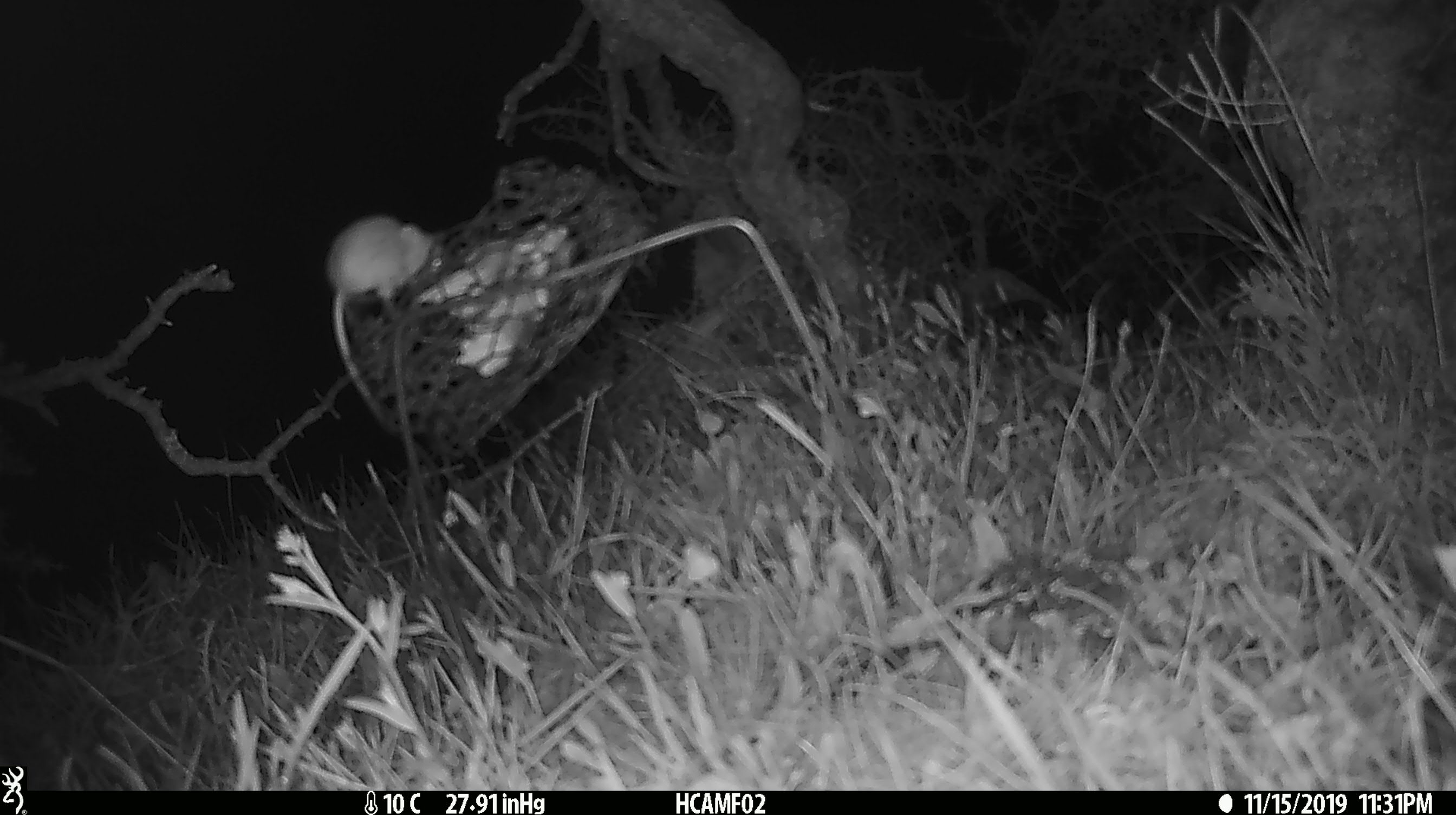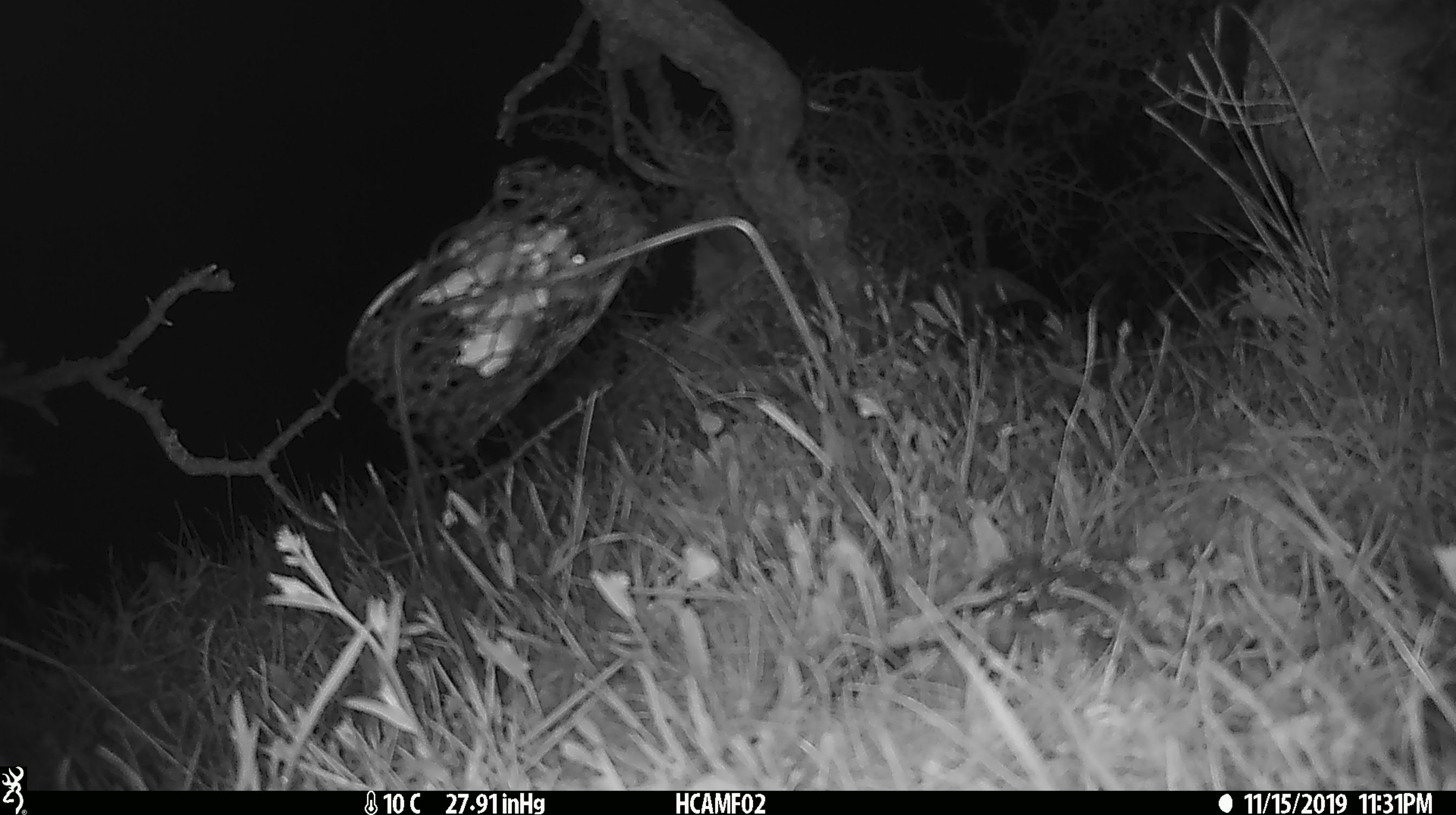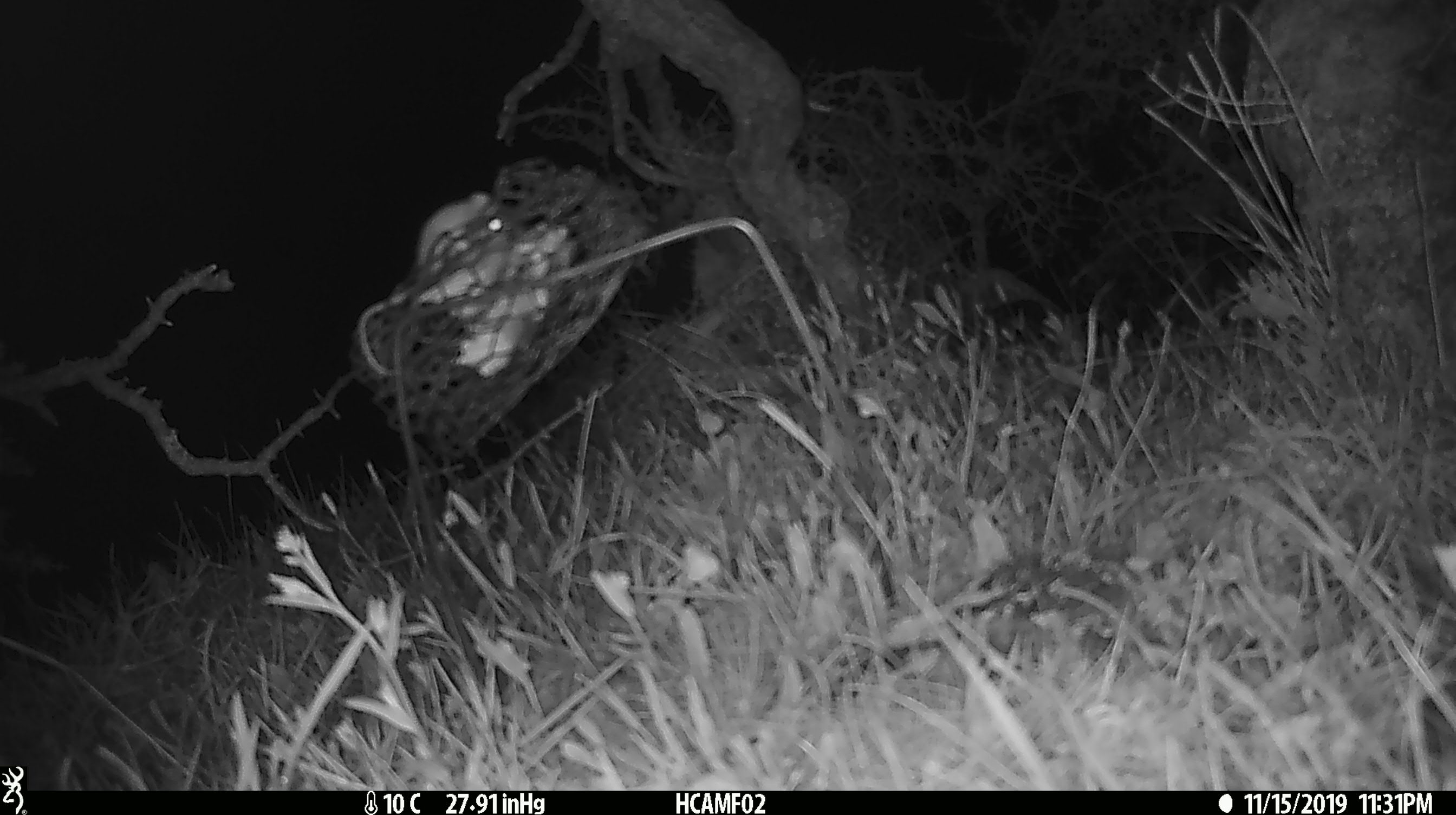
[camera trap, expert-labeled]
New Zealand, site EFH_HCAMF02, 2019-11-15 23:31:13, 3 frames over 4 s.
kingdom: Animalia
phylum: Chordata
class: Mammalia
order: Rodentia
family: Muridae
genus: Mus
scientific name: Mus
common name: mouse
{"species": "mouse (Mus)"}